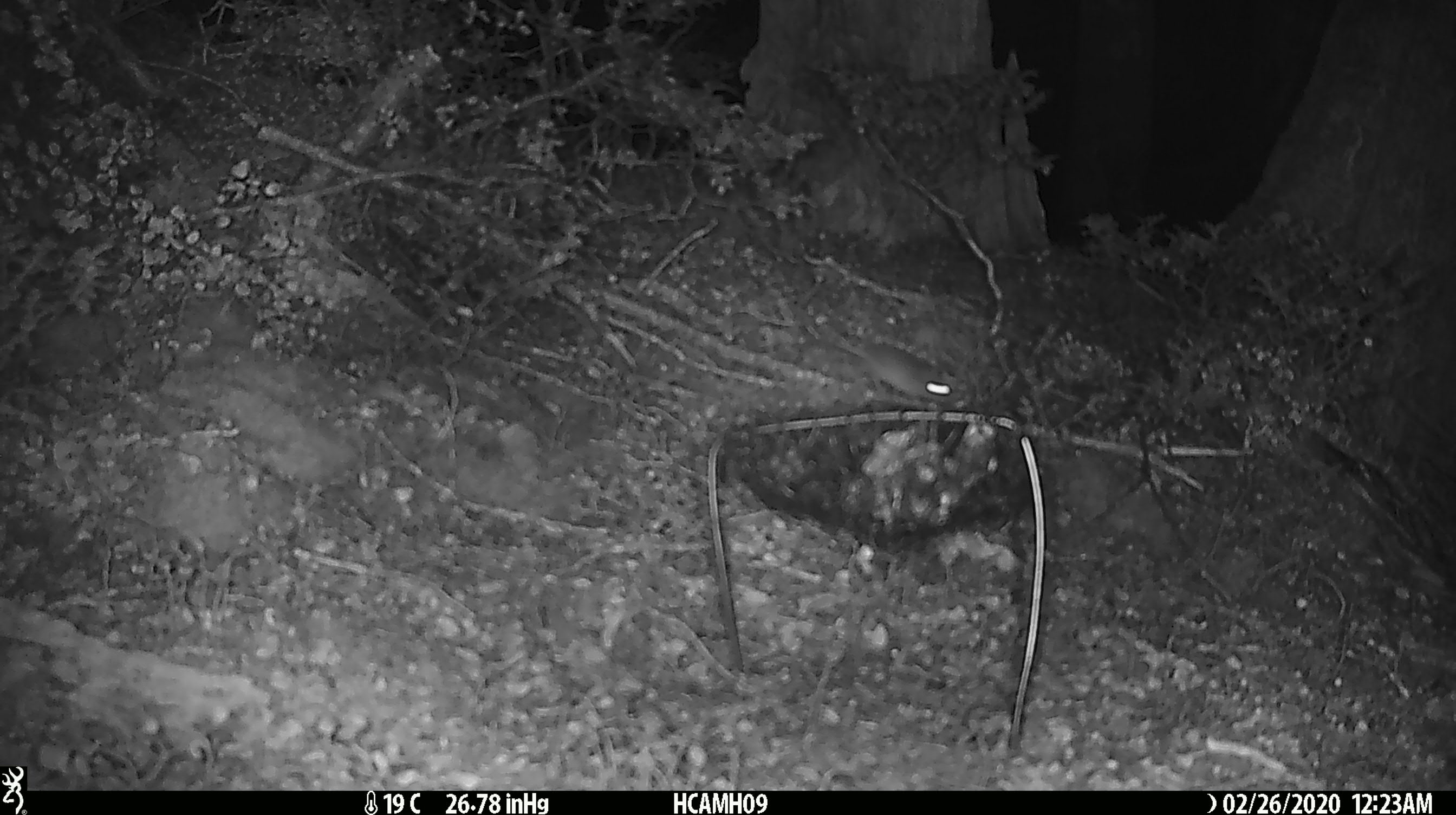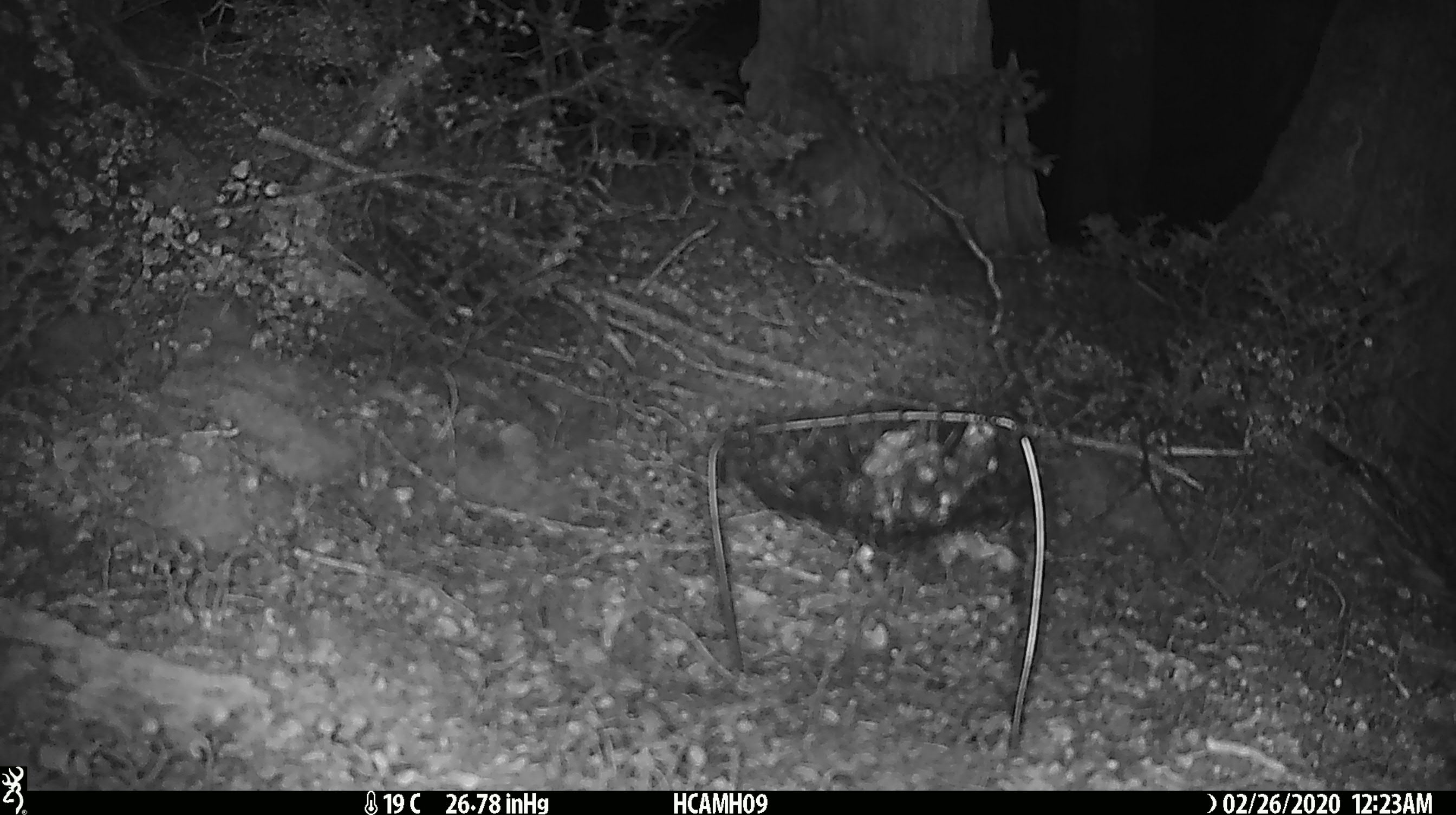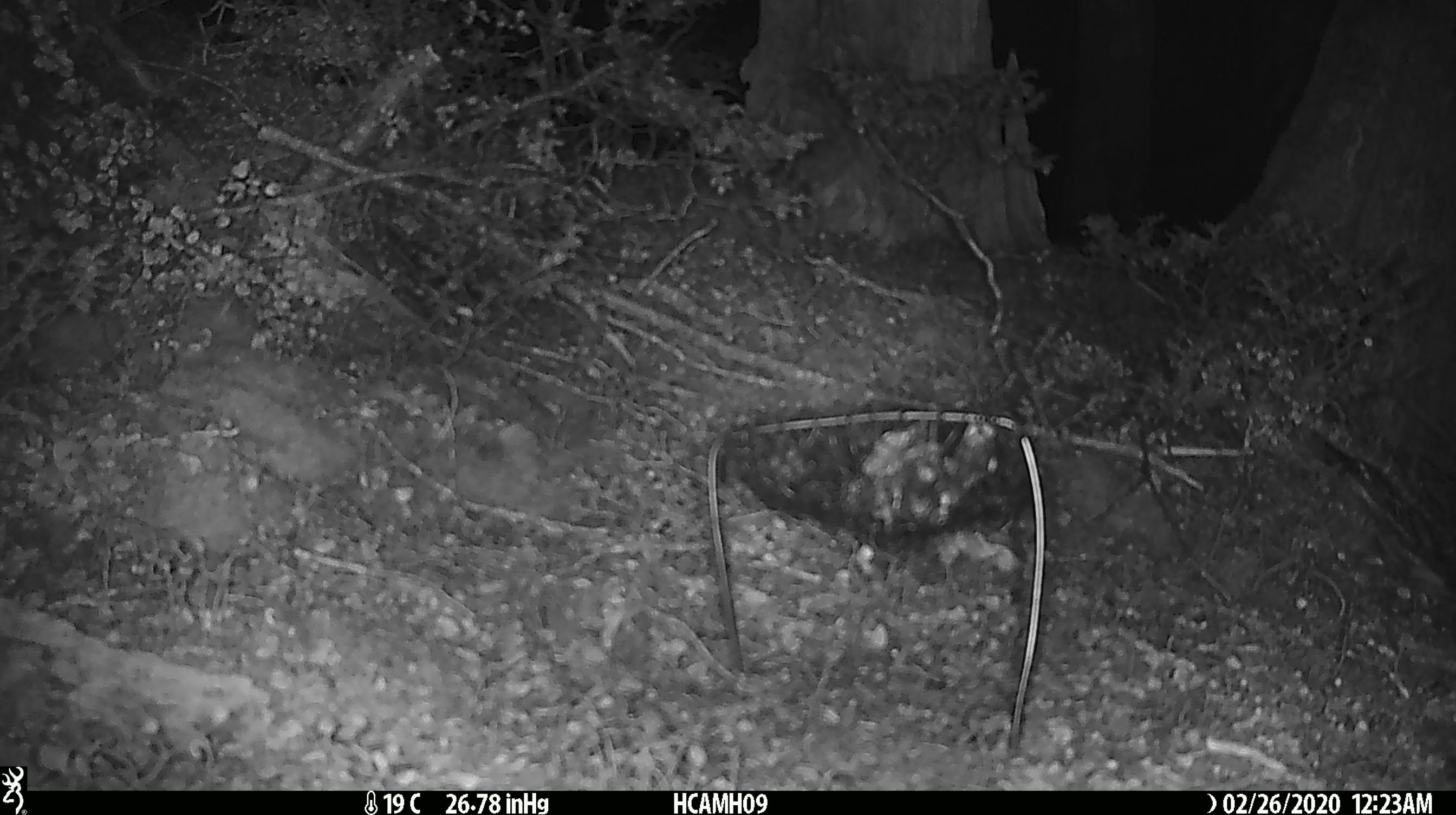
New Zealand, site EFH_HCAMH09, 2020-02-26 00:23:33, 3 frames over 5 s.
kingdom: Animalia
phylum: Chordata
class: Mammalia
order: Rodentia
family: Muridae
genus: Mus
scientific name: Mus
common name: mouse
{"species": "mouse (Mus)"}